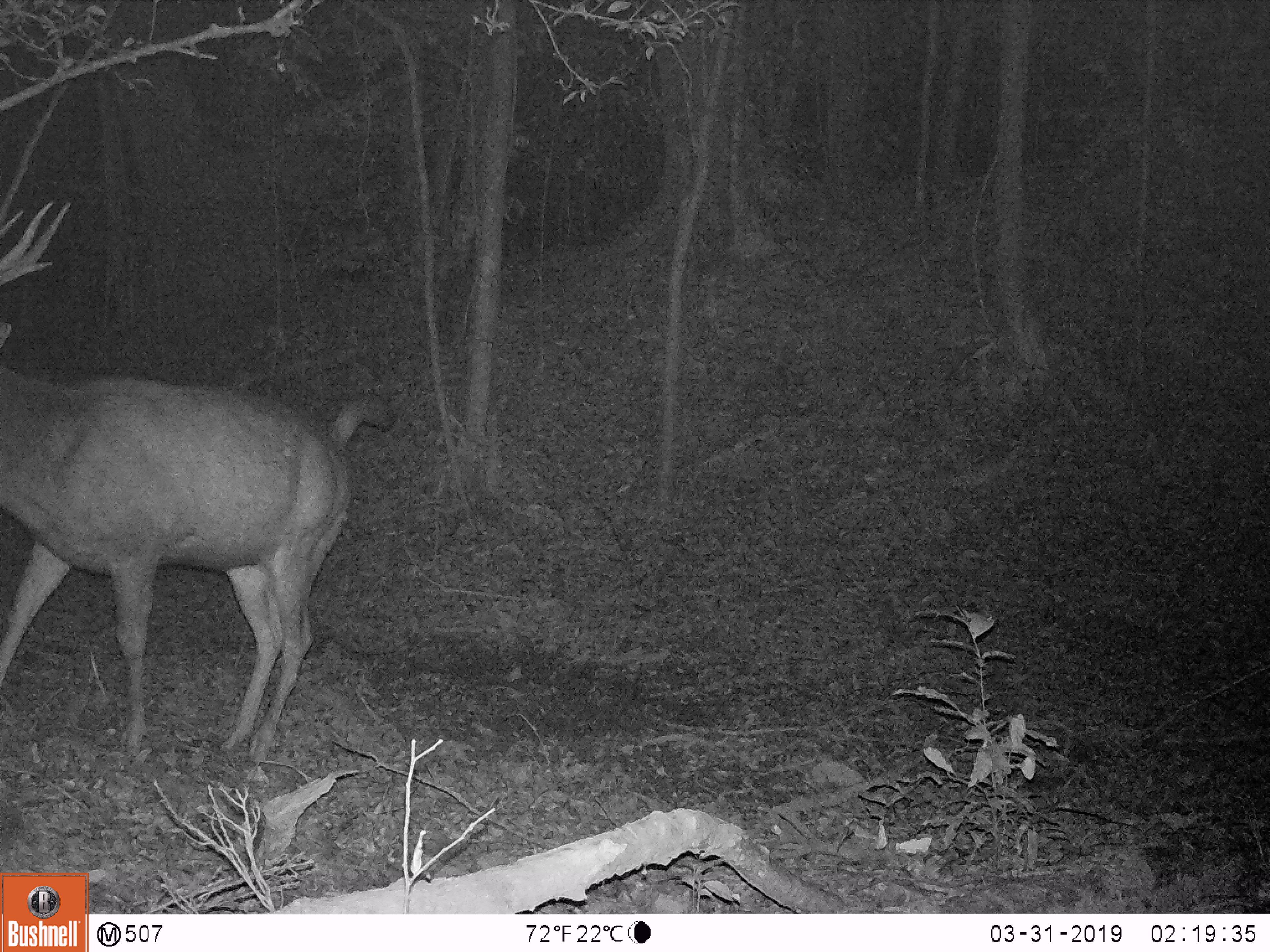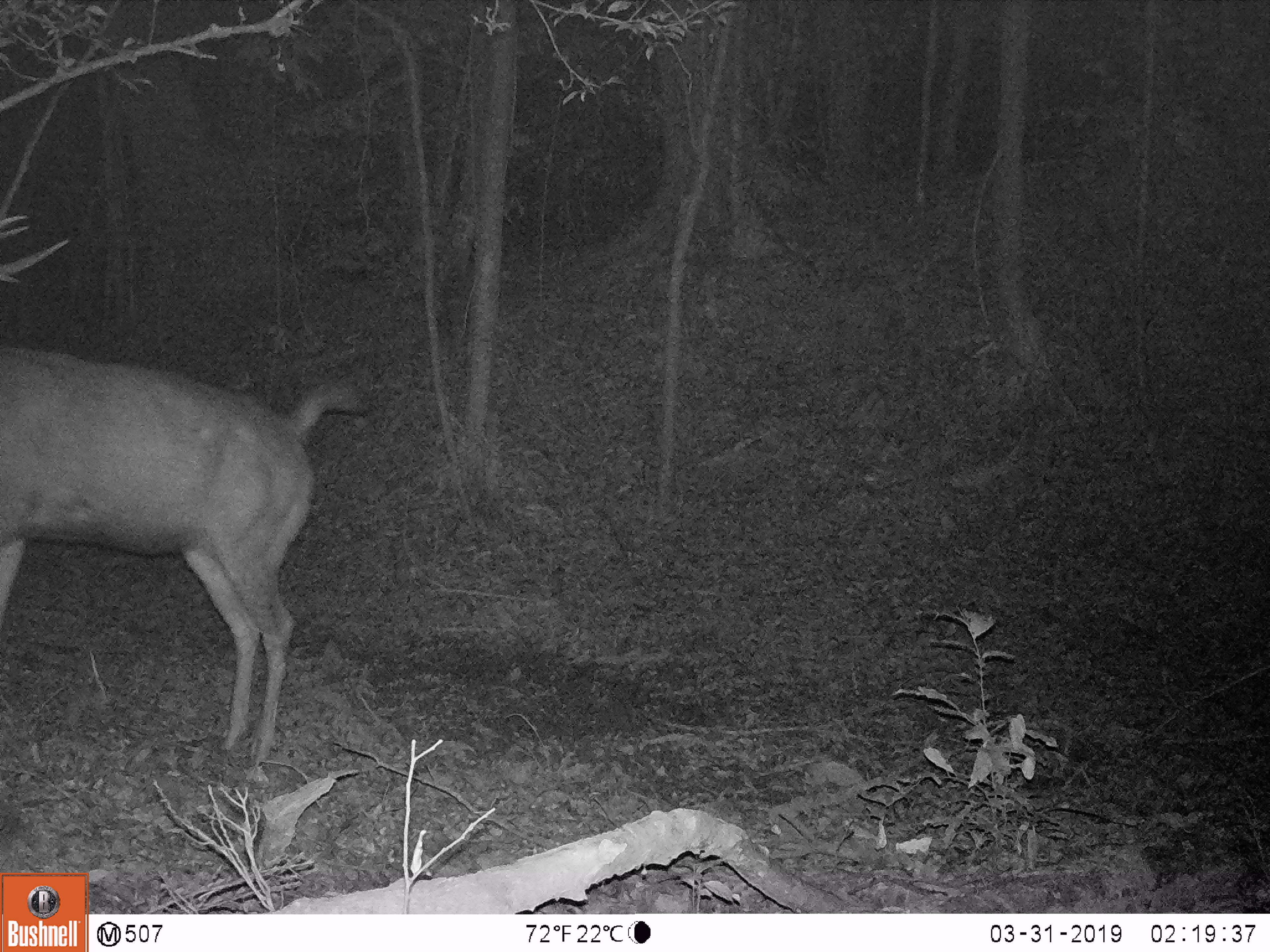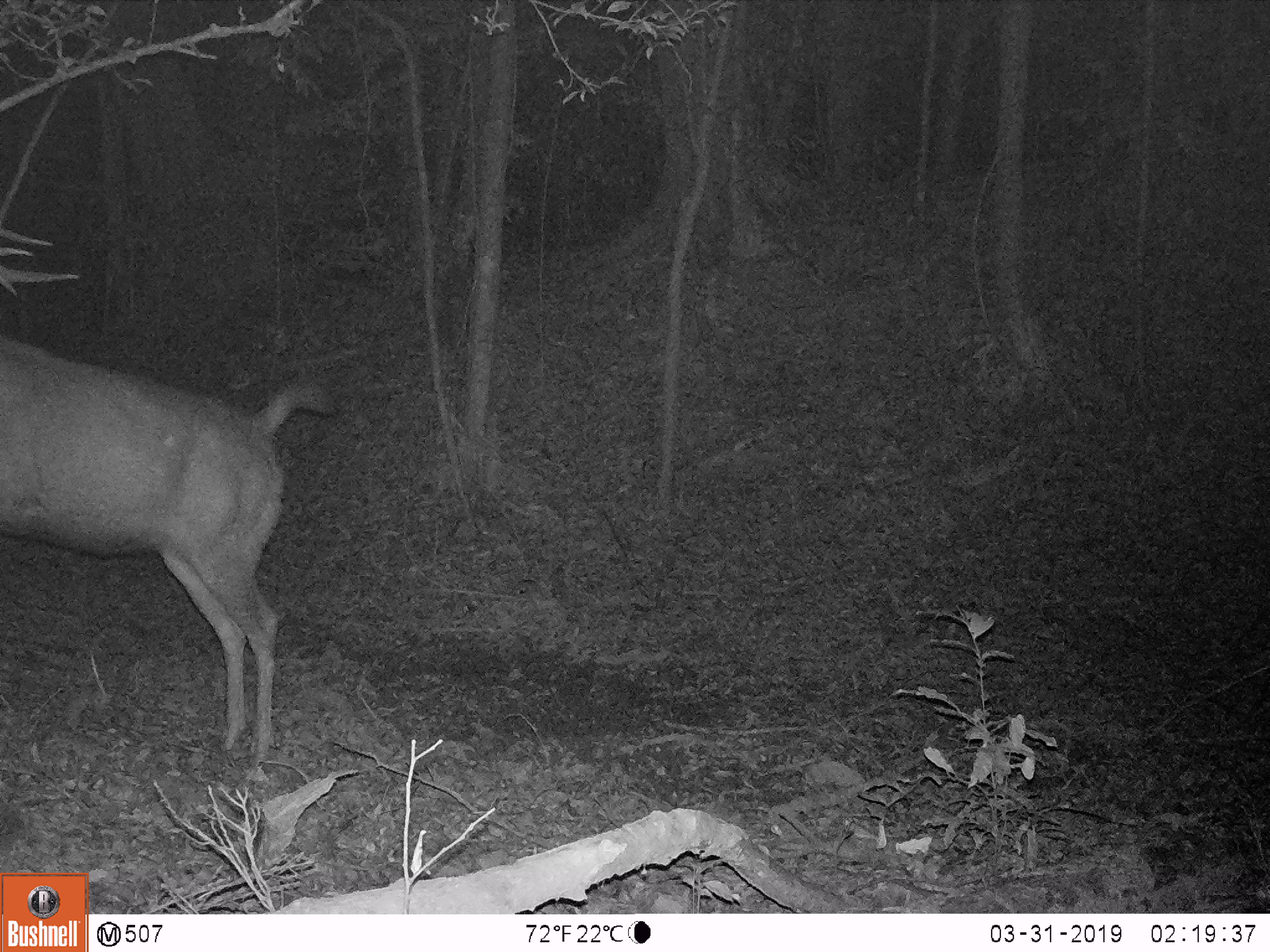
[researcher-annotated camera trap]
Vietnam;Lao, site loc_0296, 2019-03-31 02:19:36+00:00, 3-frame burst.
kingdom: Animalia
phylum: Chordata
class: Mammalia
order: Artiodactyla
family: Cervidae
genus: Rusa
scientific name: Rusa unicolor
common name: sambar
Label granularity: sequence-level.